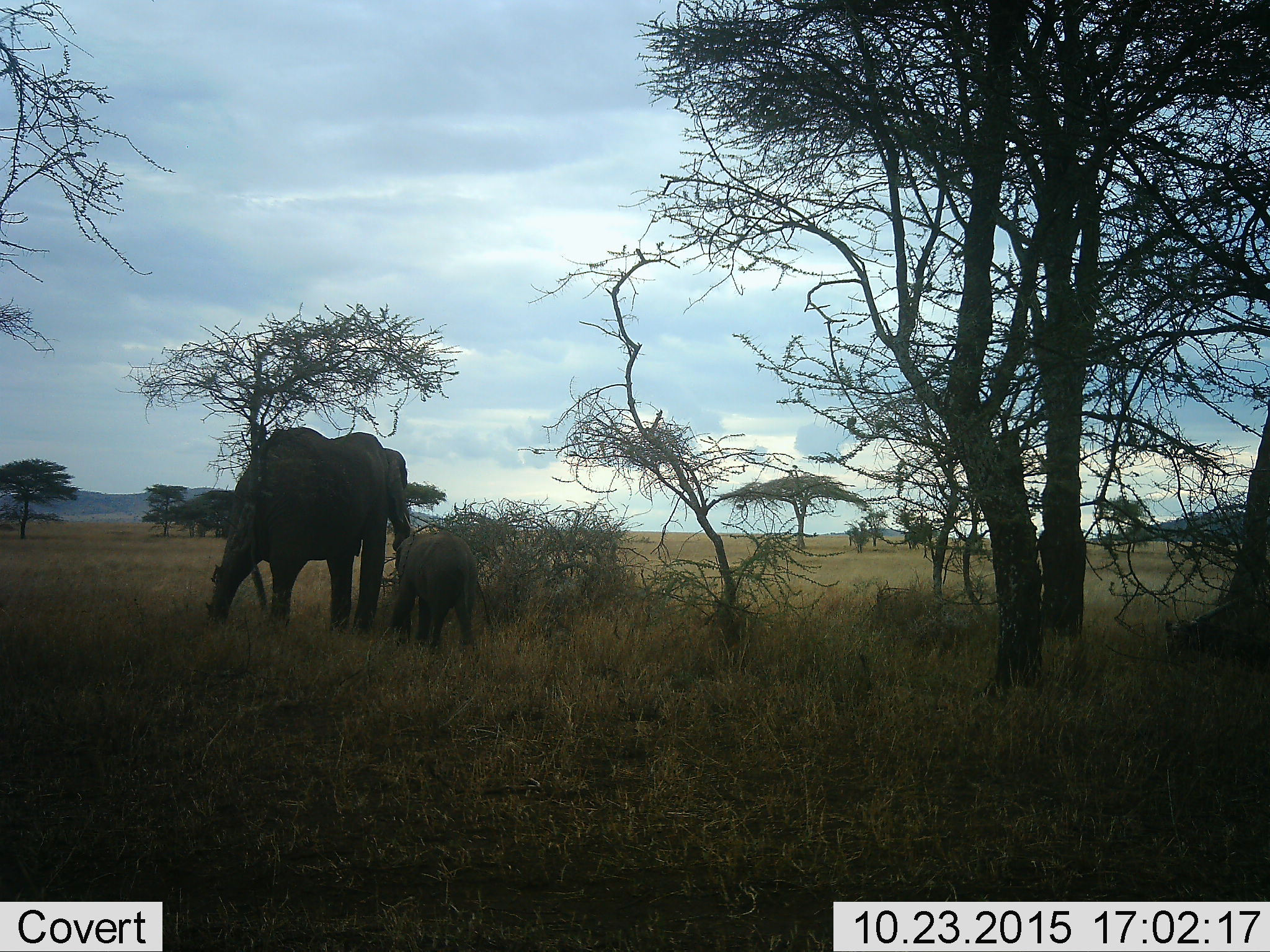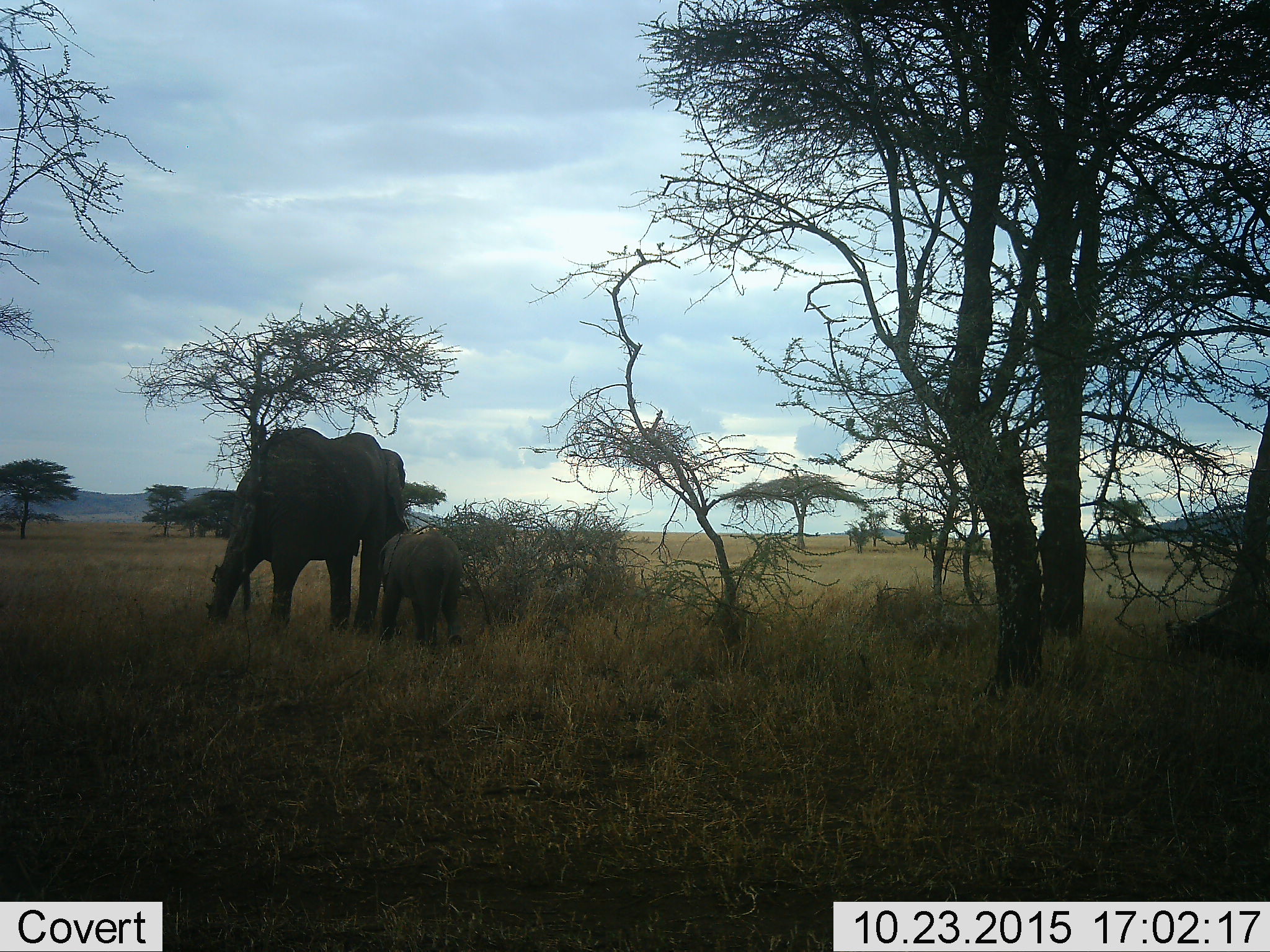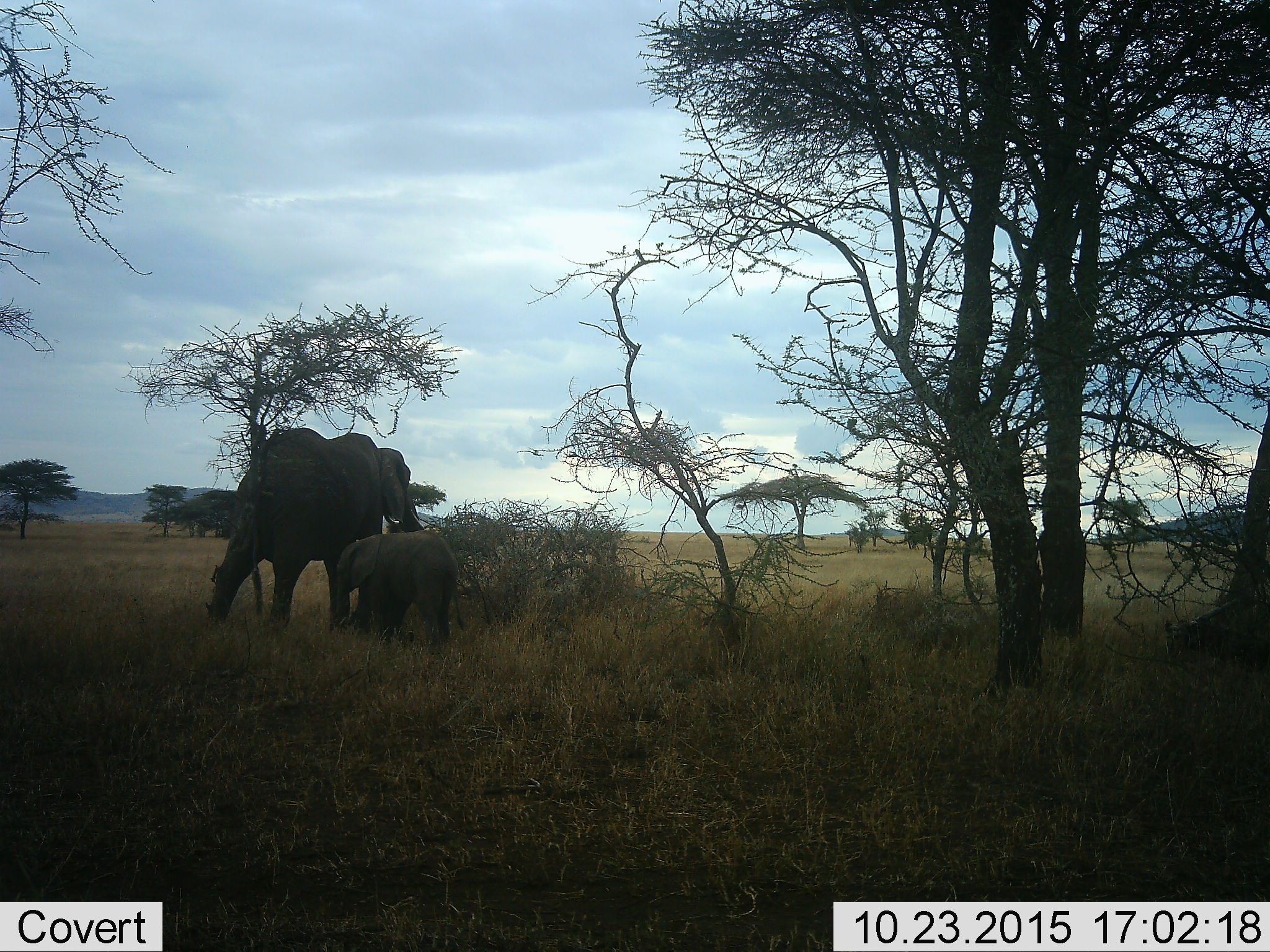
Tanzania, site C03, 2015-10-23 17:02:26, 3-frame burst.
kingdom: Animalia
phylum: Chordata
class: Mammalia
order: Proboscidea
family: Elephantidae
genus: Loxodonta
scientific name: Loxodonta africana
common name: african bush elephant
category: elephant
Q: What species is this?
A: Elephant (african bush elephant) (Loxodonta africana).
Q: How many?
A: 2.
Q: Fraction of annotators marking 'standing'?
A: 84%.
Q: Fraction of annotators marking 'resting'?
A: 0%.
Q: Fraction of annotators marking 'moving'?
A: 37%.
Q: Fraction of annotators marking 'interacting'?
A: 5%.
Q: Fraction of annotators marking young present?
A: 100%.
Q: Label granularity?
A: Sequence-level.